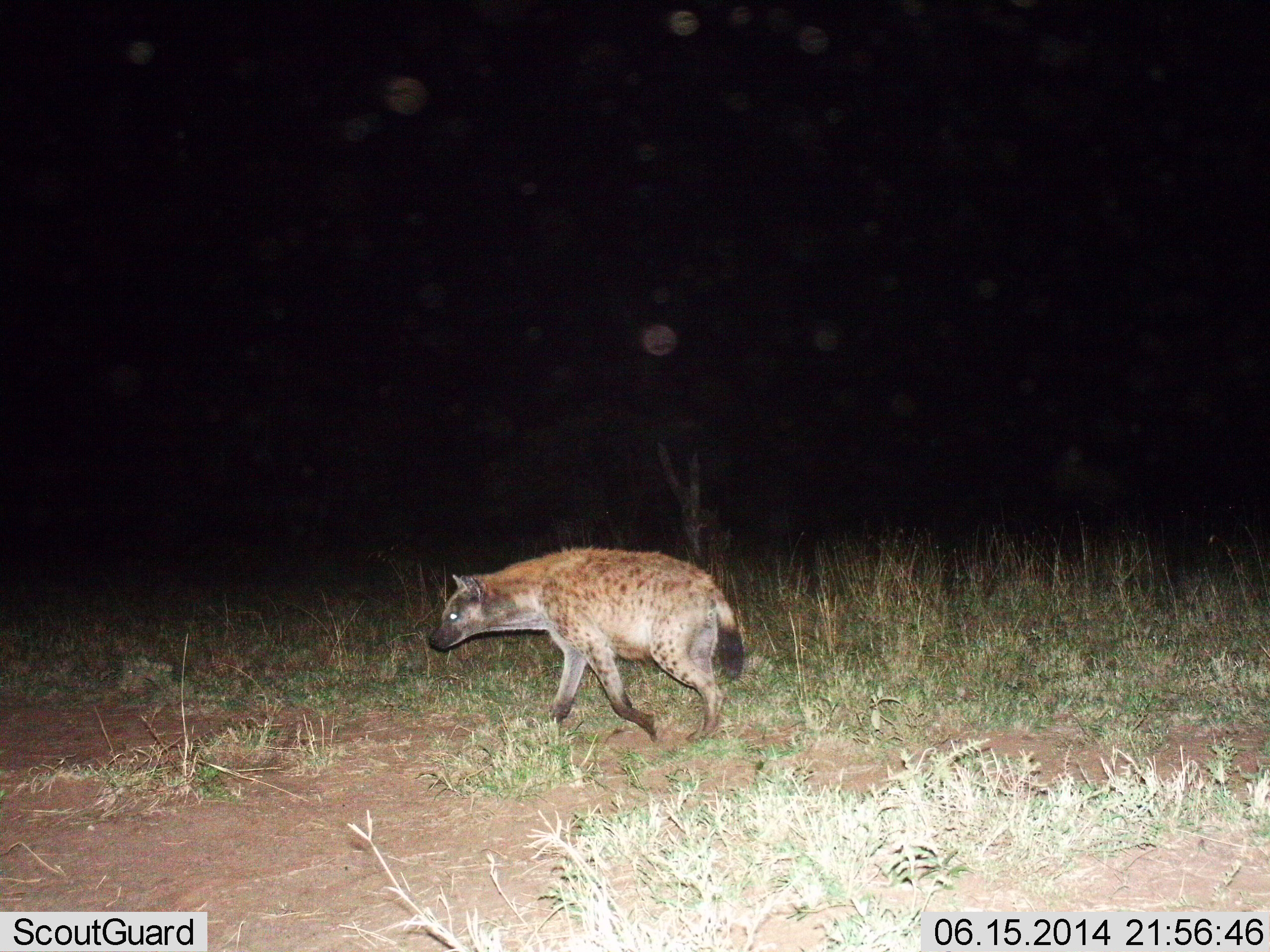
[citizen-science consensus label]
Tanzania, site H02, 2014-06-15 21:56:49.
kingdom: Animalia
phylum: Chordata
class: Mammalia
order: Carnivora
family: Hyaenidae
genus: Crocuta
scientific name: Crocuta crocuta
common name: spotted hyena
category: hyenaspotted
Hyenaspotted (spotted hyena) (Crocuta crocuta), count 1. Behavior (volunteer vote fractions): standing 20%, resting 0%, moving 90%, interacting 0%. Young present (vote fraction): 0%. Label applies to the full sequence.